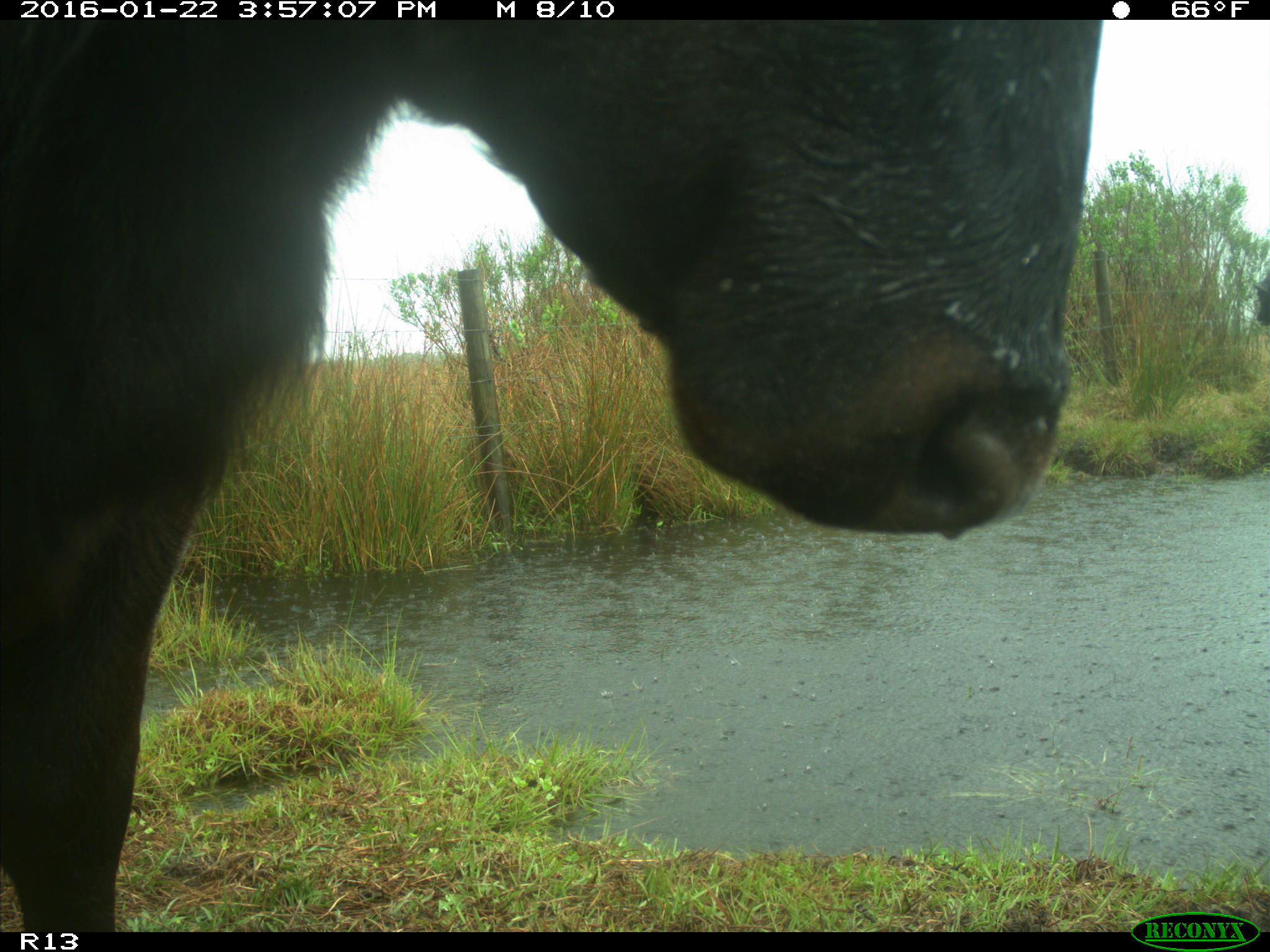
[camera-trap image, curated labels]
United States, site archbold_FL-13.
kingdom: Animalia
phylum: Chordata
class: Mammalia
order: Artiodactyla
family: Bovidae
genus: Bos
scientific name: Bos taurus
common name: domestic cow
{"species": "Bos taurus (domestic cow)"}